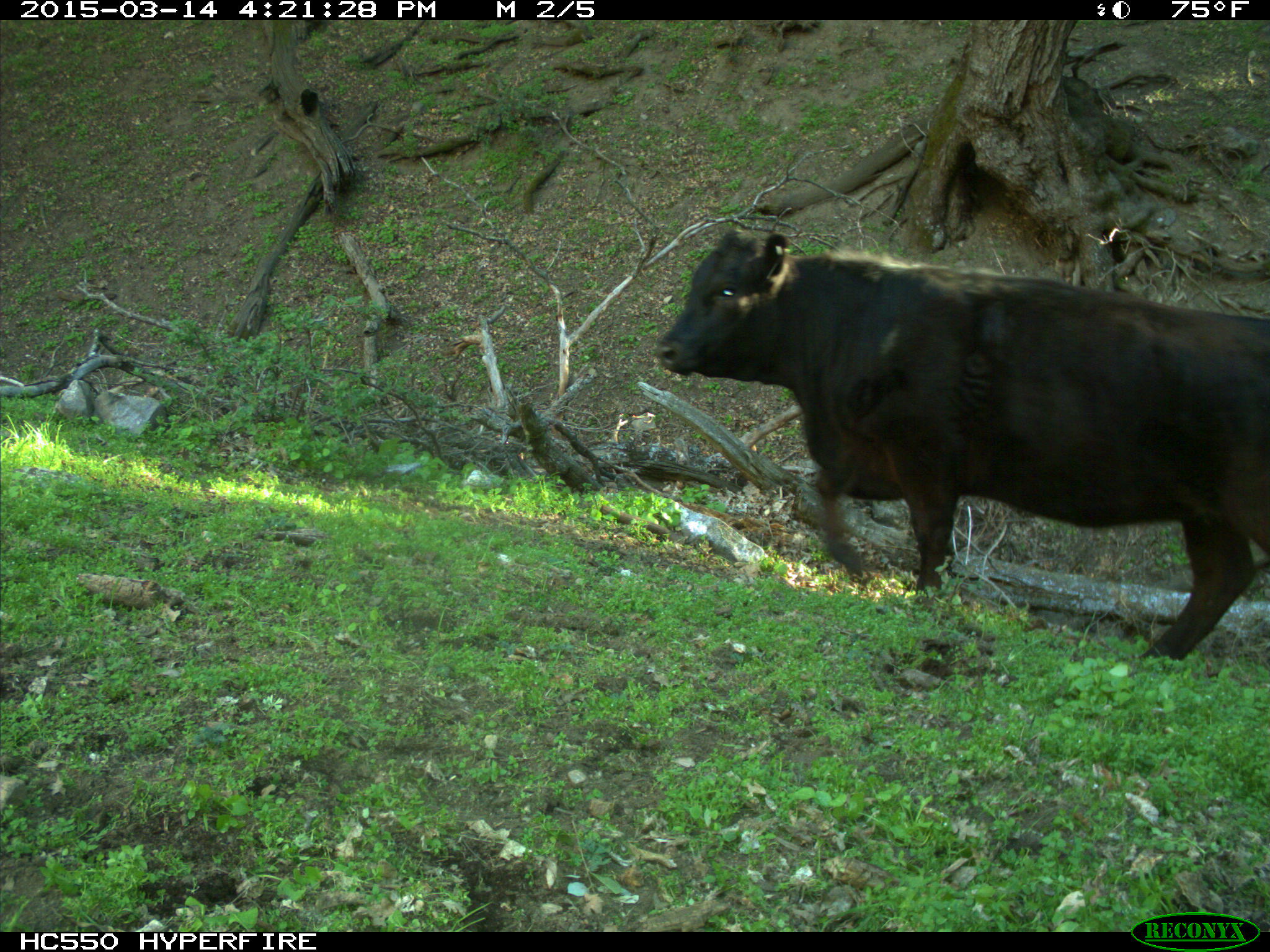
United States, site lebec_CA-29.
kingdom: Animalia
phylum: Chordata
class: Mammalia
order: Artiodactyla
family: Bovidae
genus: Bos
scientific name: Bos taurus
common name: domestic cow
Bos taurus (domestic cow).